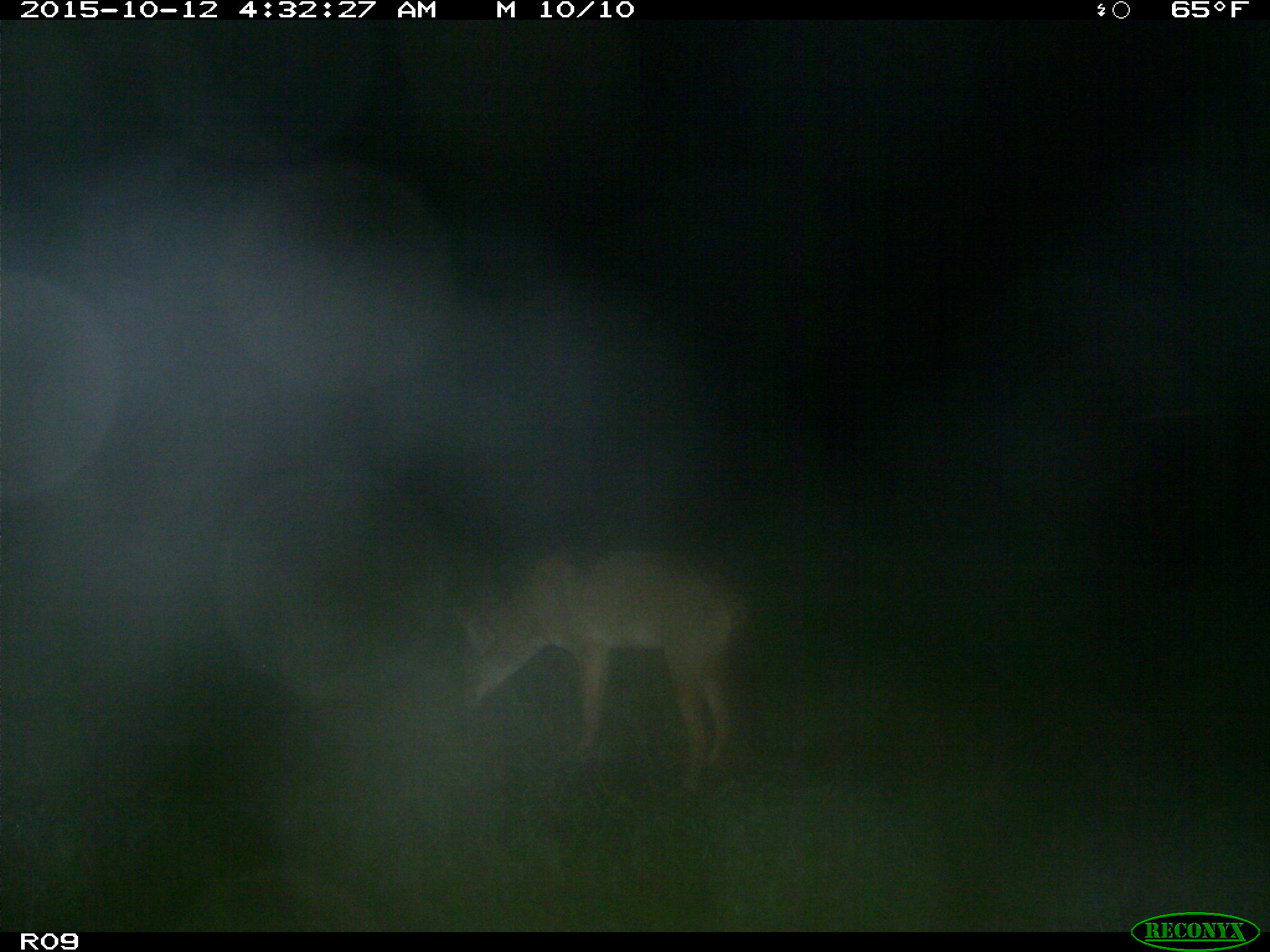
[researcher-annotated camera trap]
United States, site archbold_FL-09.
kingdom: Animalia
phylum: Chordata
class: Mammalia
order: Carnivora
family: Canidae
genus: Canis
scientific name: Canis latrans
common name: coyote